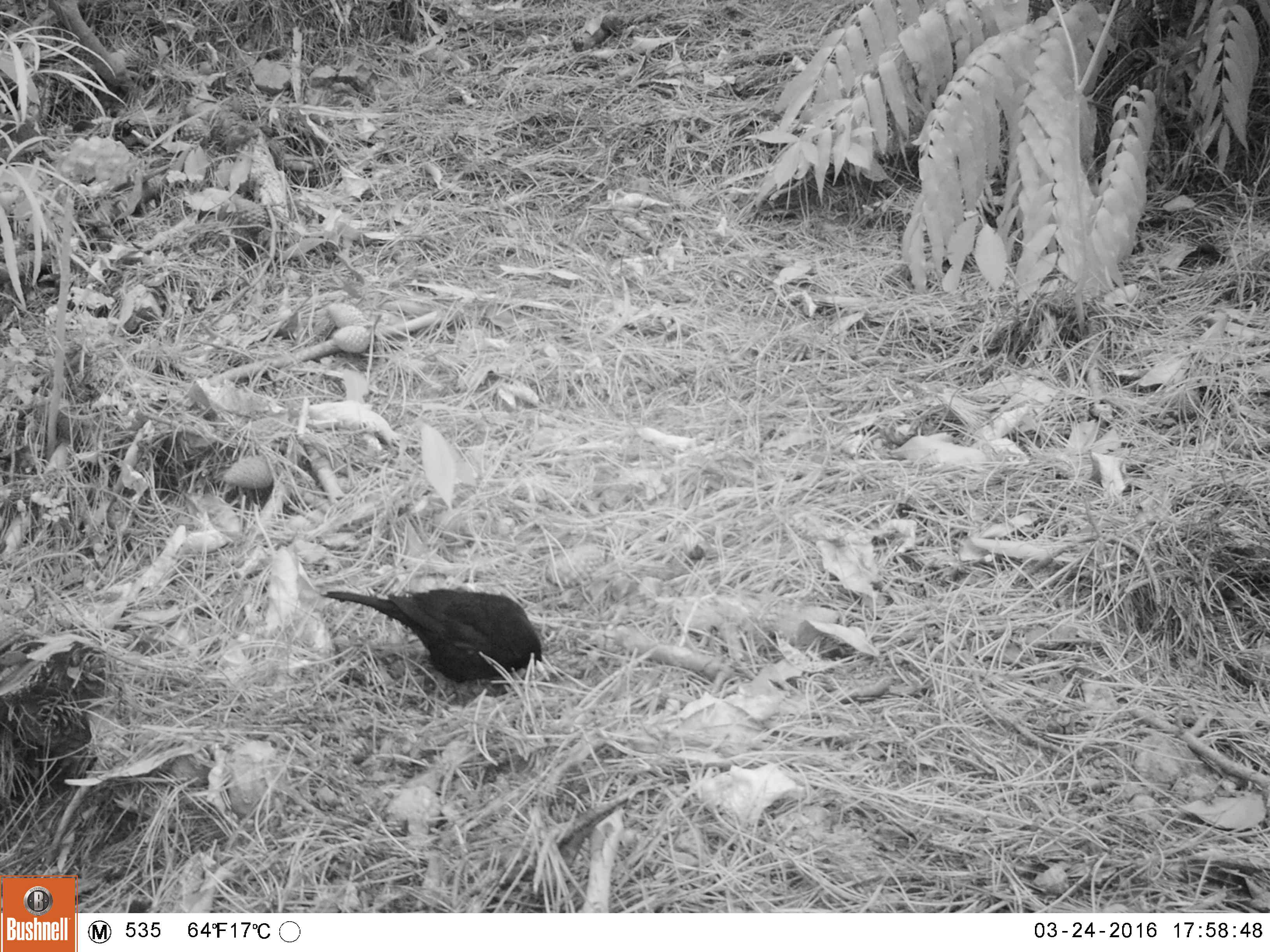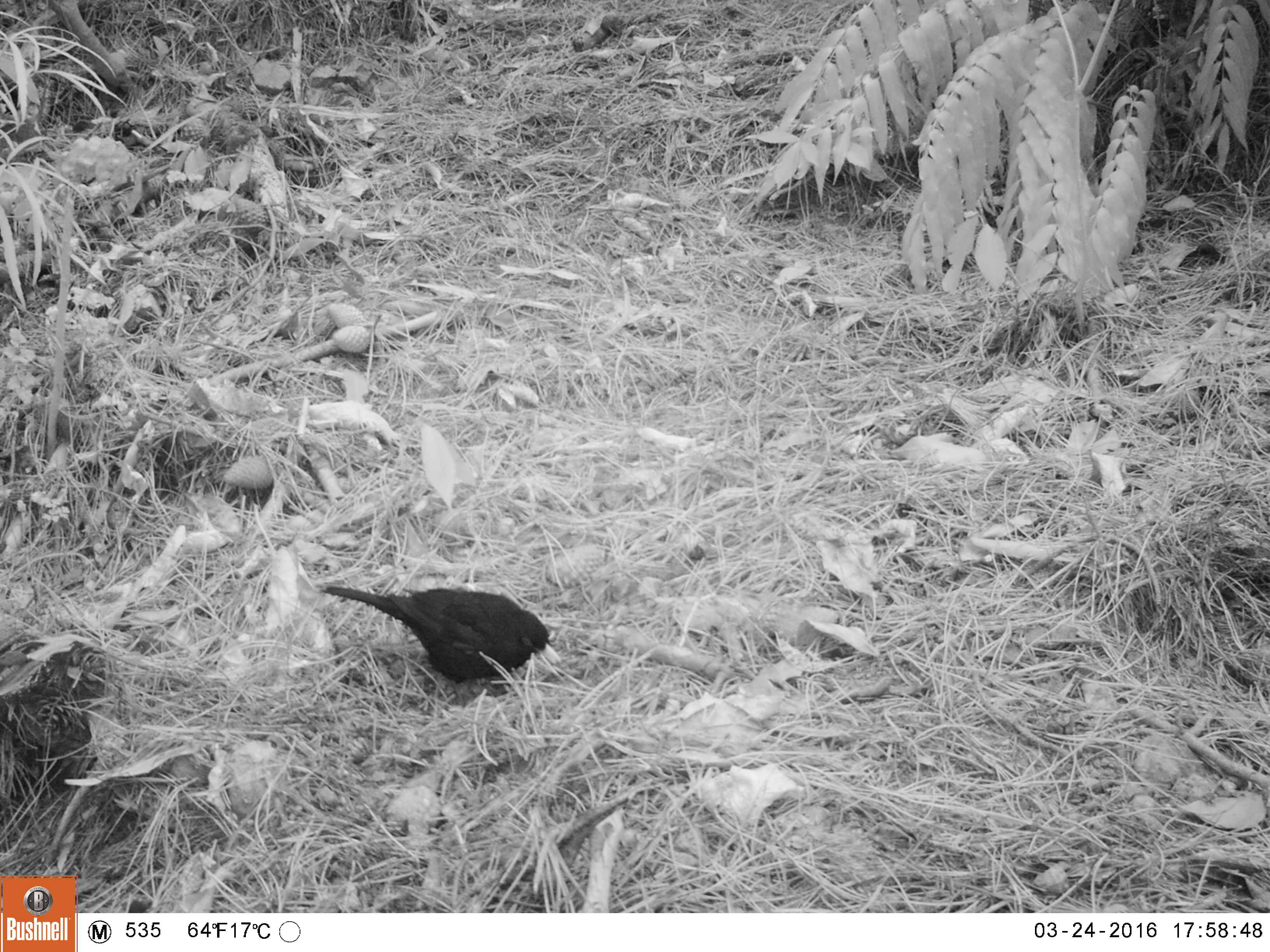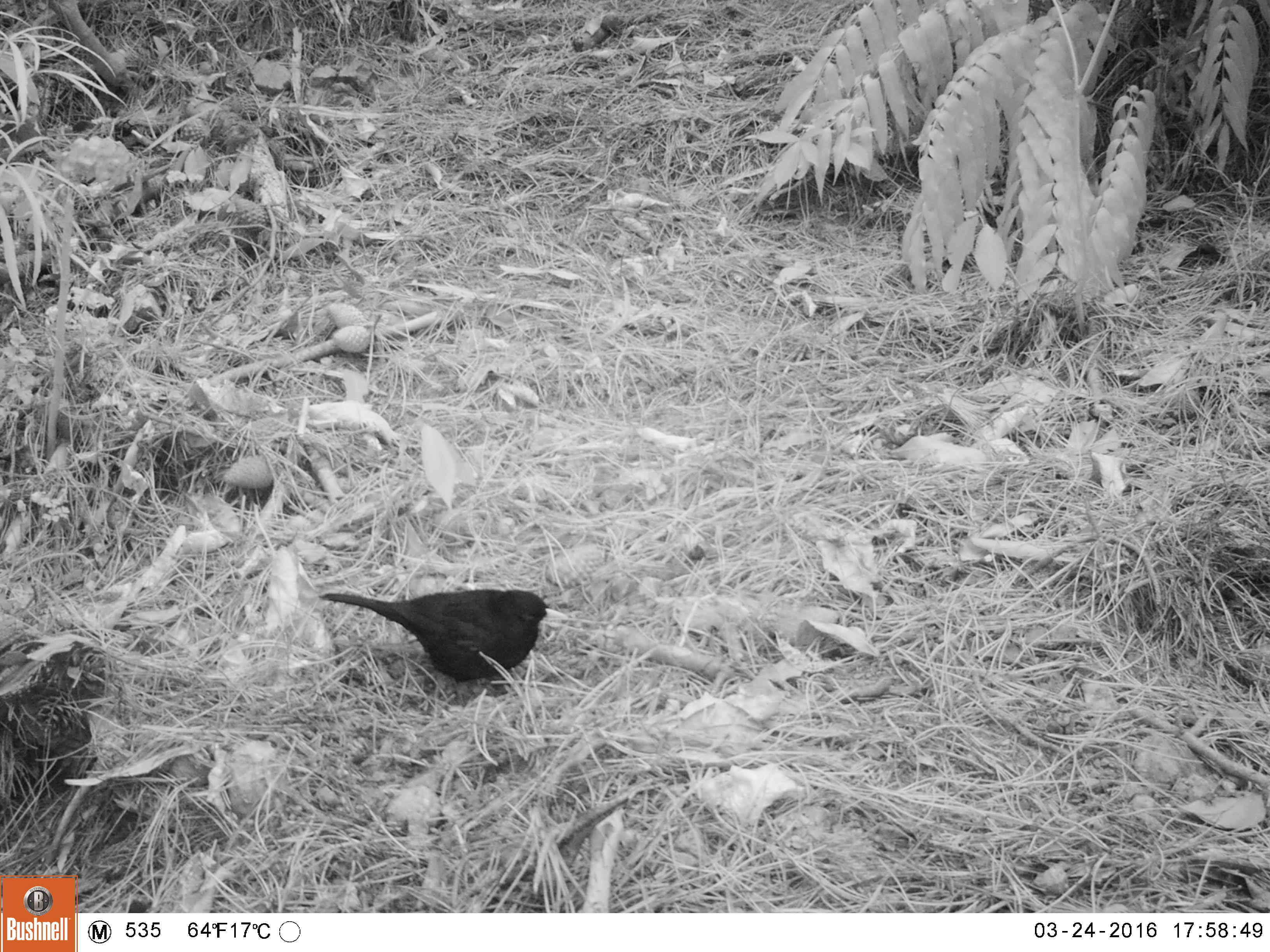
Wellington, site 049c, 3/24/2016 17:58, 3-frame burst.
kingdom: Animalia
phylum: Chordata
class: Aves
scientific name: Aves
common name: bird